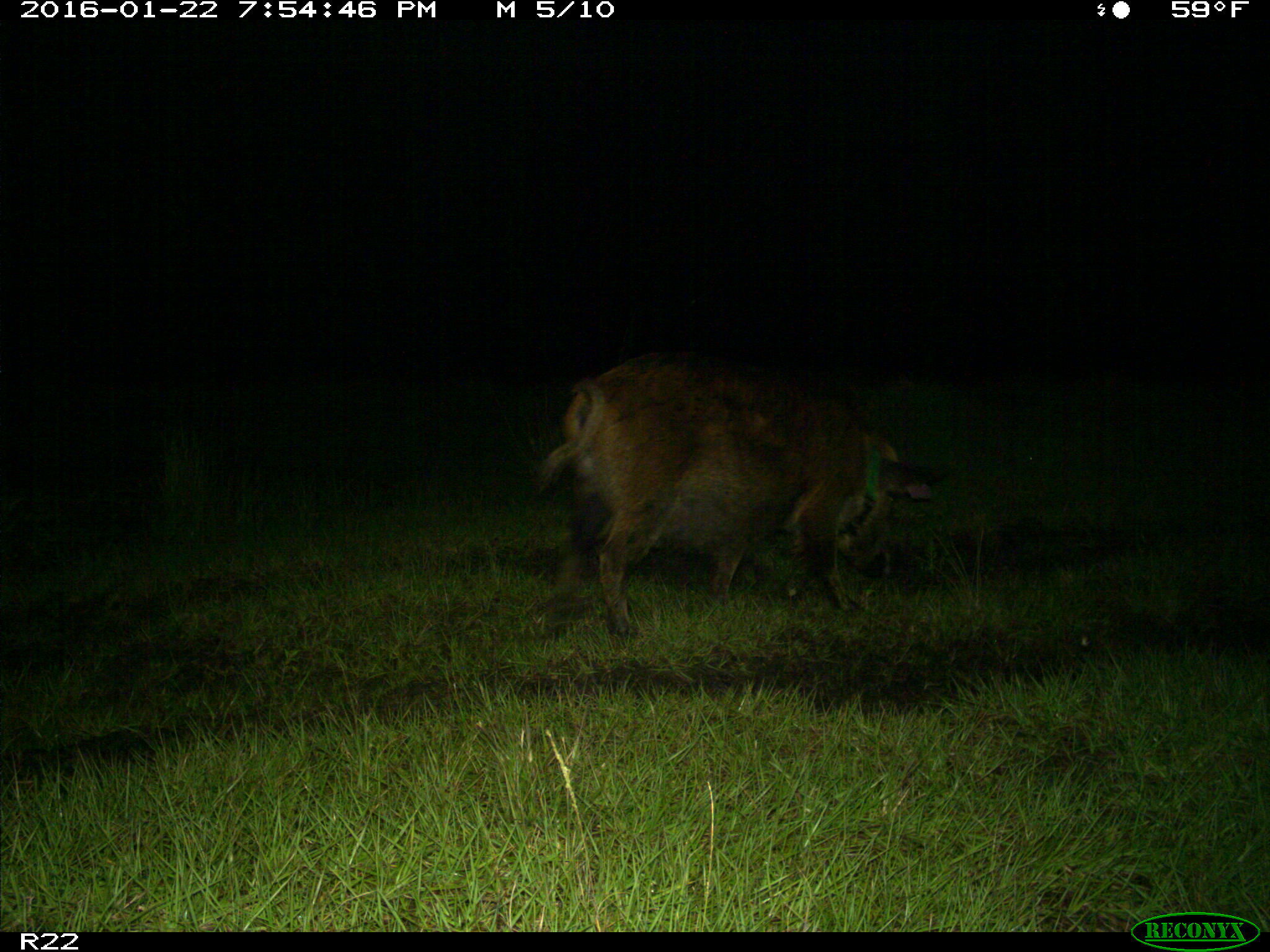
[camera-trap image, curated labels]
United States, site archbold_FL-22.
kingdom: Animalia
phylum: Chordata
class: Mammalia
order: Artiodactyla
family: Suidae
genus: Sus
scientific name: Sus scrofa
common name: wild boar